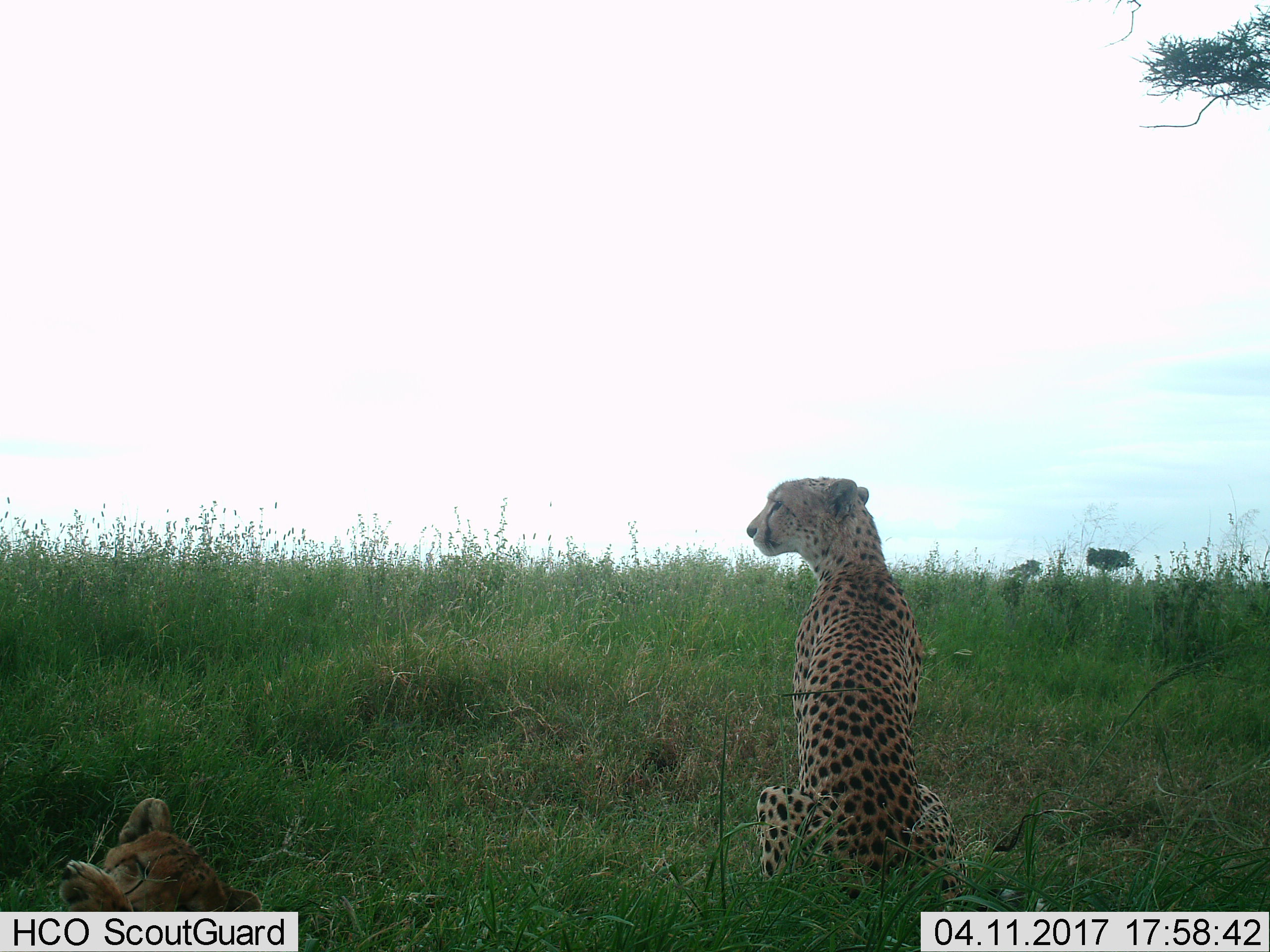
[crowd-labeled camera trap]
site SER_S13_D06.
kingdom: Animalia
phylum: Chordata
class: Mammalia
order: Carnivora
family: Felidae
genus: Acinonyx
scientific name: Acinonyx jubatus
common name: cheetah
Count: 2.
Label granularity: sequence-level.